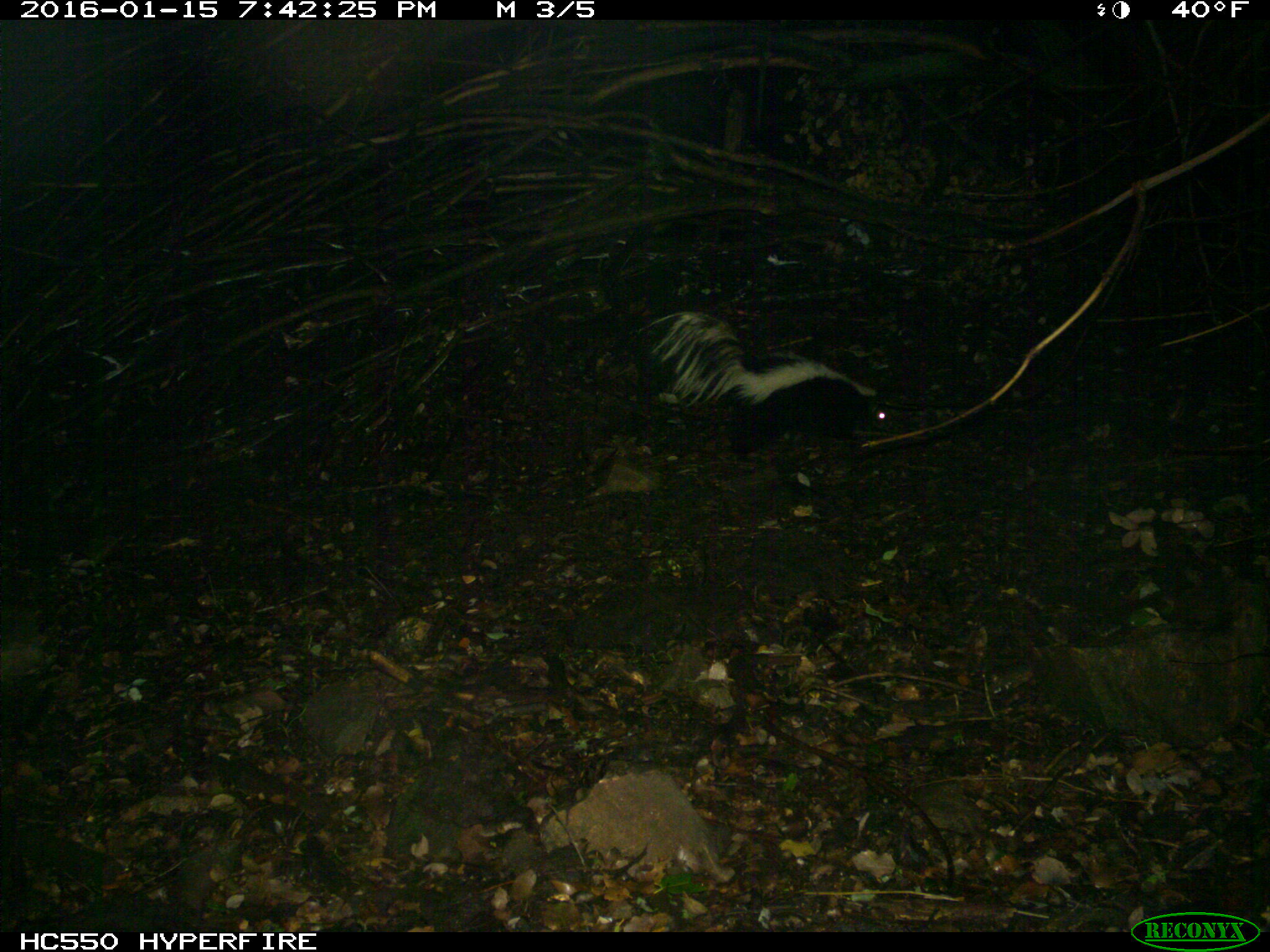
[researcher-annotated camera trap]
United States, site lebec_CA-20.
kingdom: Animalia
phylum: Chordata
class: Mammalia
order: Carnivora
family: Mephitidae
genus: Mephitis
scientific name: Mephitis mephitis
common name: striped skunk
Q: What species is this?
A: Mephitis mephitis (striped skunk).